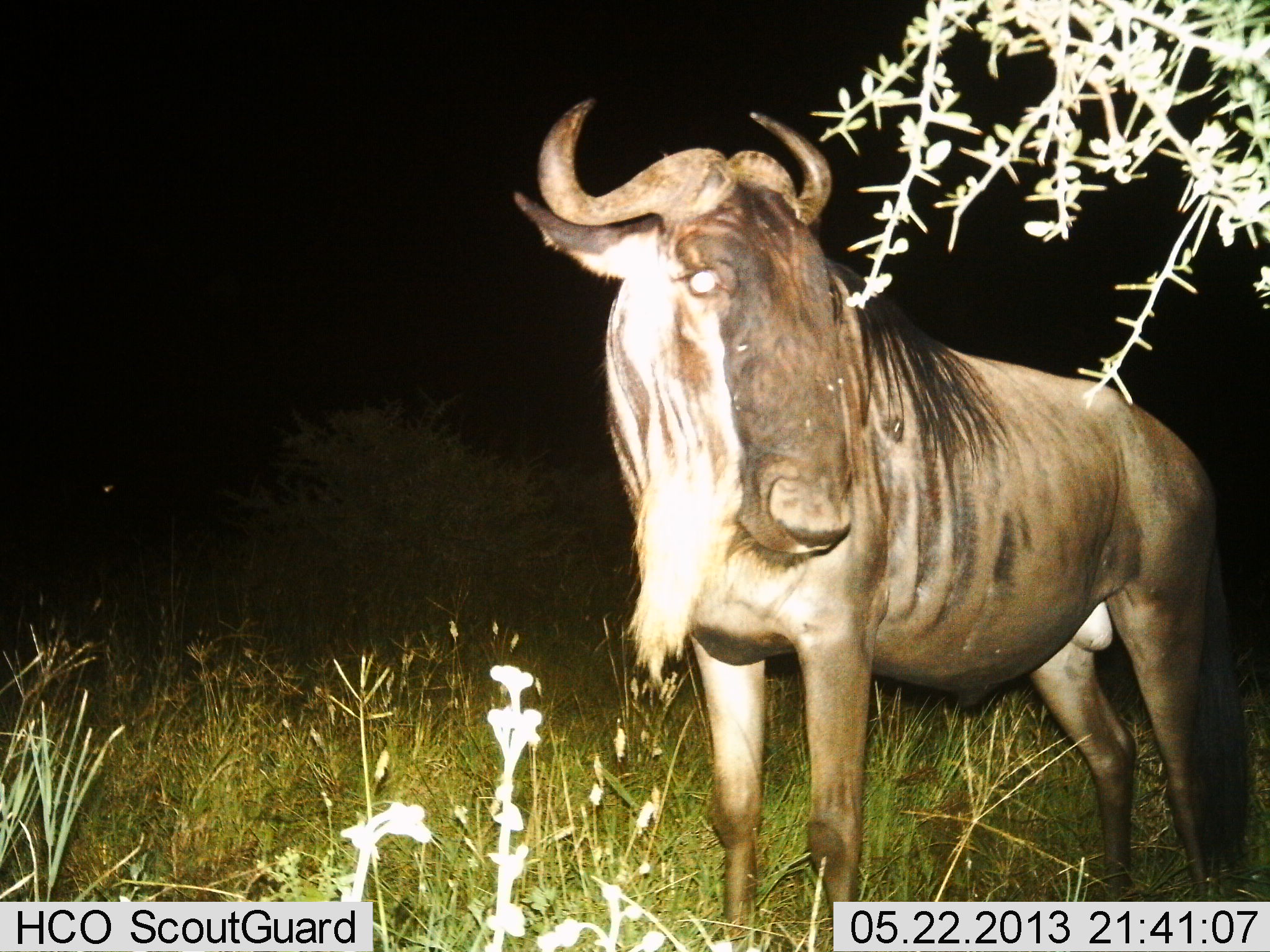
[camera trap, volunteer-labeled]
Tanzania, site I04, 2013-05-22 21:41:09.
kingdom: Animalia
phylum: Chordata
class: Mammalia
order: Artiodactyla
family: Bovidae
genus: Connochaetes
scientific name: Connochaetes taurinus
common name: blue wildebeest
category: wildebeest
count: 1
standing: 100%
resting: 0%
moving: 0%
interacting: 0%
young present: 0%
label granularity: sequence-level